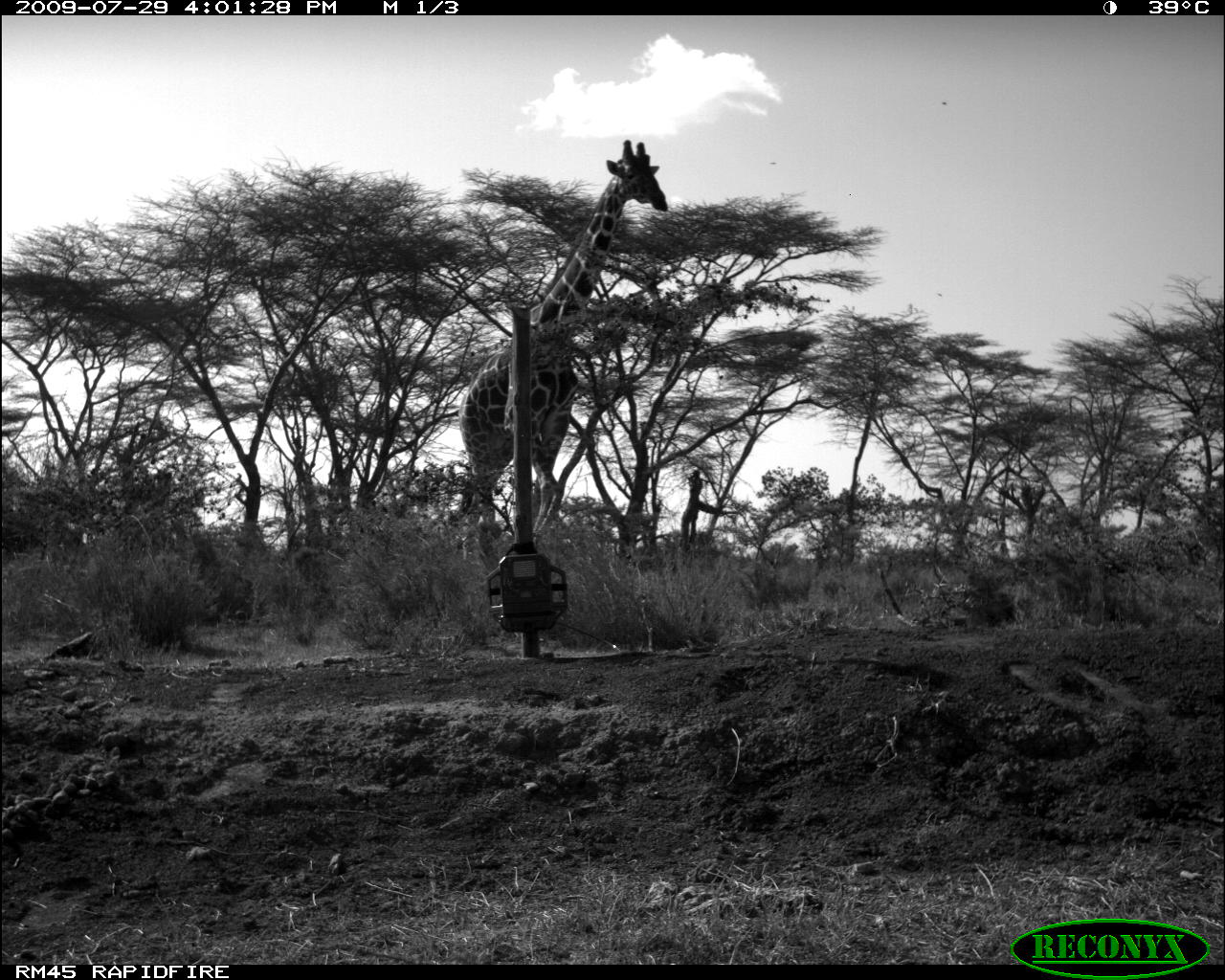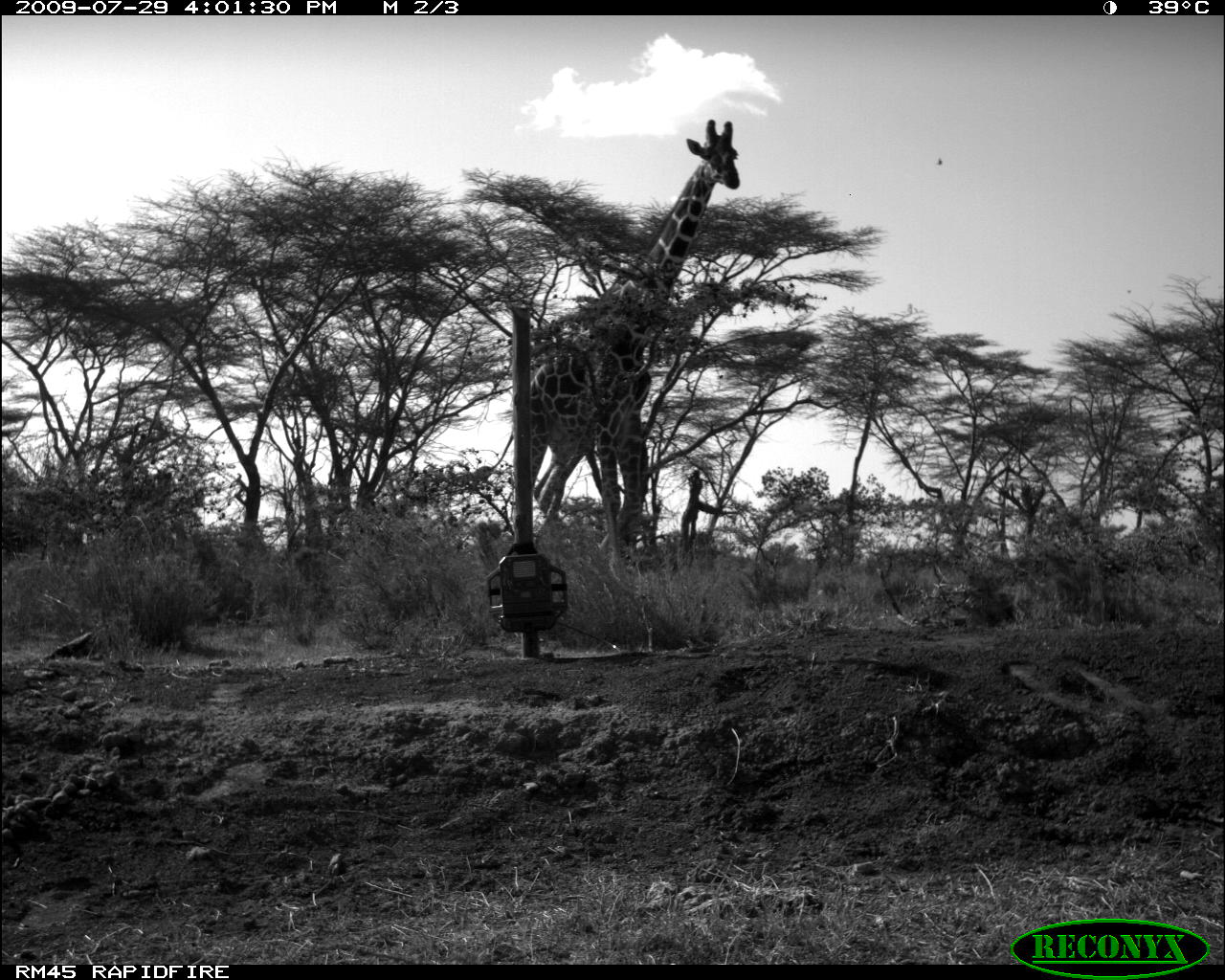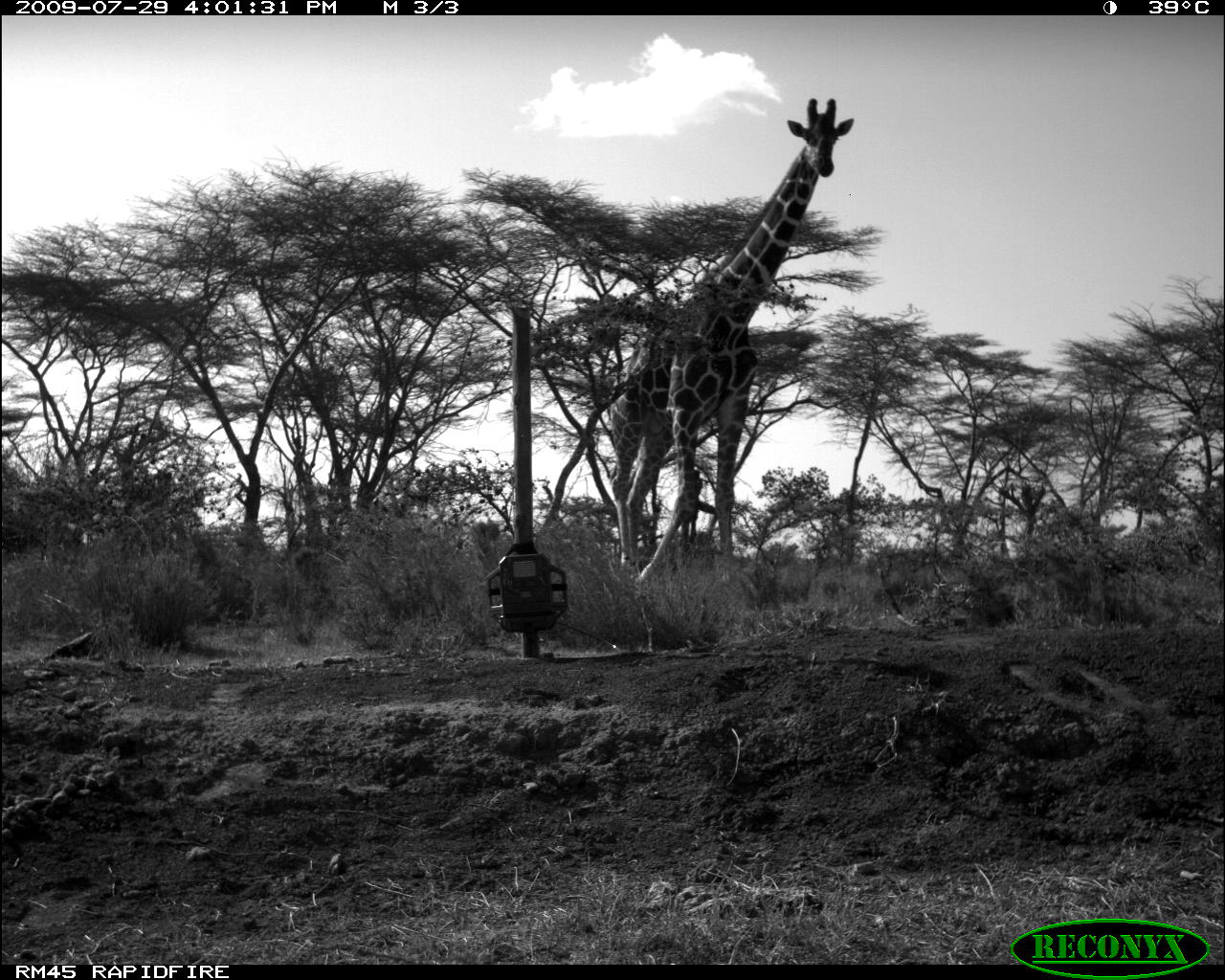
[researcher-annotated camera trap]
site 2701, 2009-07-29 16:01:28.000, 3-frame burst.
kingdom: Animalia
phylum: Chordata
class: Mammalia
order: Artiodactyla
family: Giraffidae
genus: Giraffa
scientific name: Giraffa camelopardalis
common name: giraffe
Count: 1.